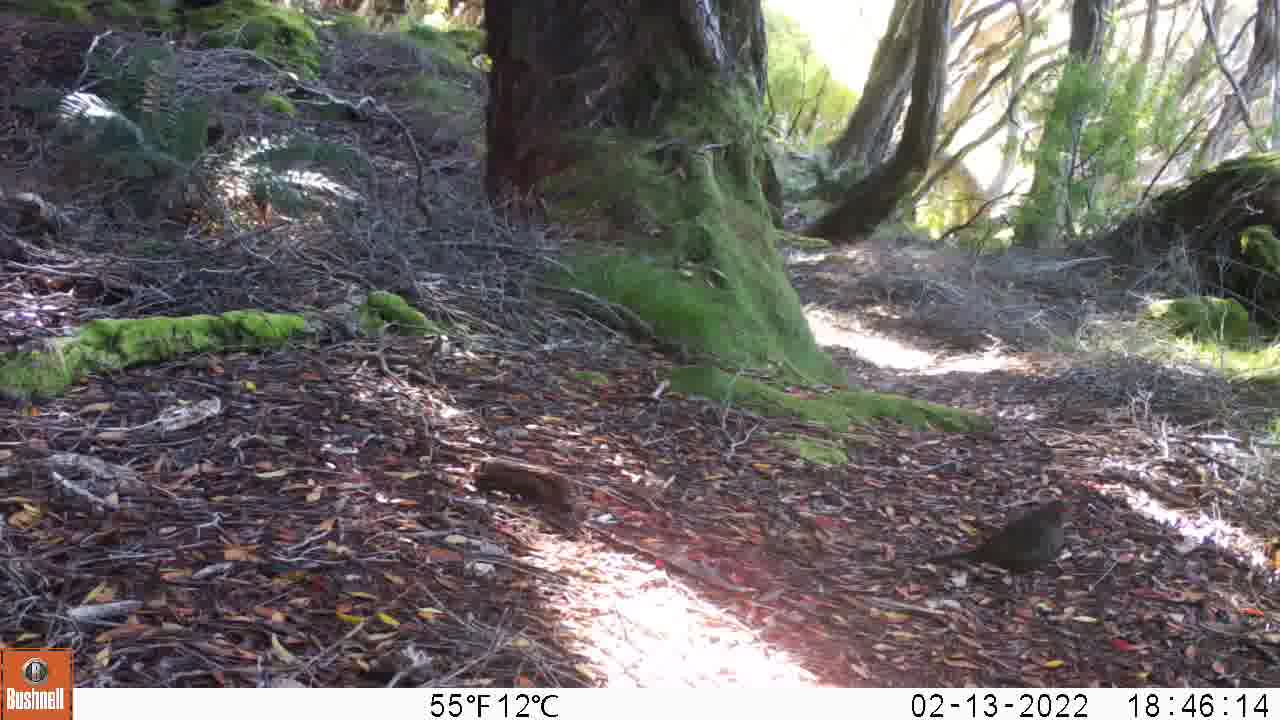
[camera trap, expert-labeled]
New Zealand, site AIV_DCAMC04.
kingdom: Animalia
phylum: Chordata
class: Aves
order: Passeriformes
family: Turdidae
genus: Turdus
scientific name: Turdus merula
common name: eurasian blackbird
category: blackbird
Blackbird (eurasian blackbird) (Turdus merula).